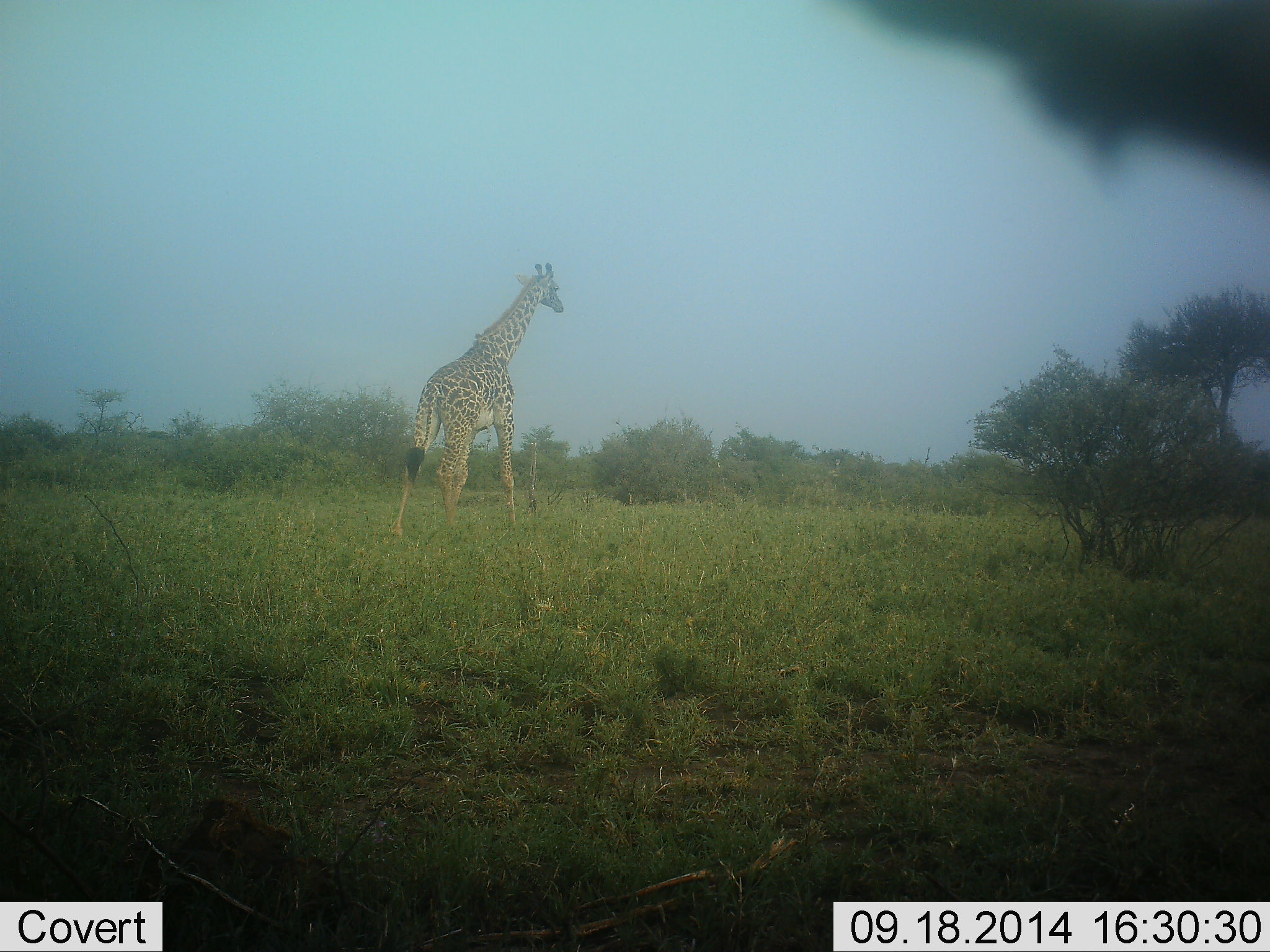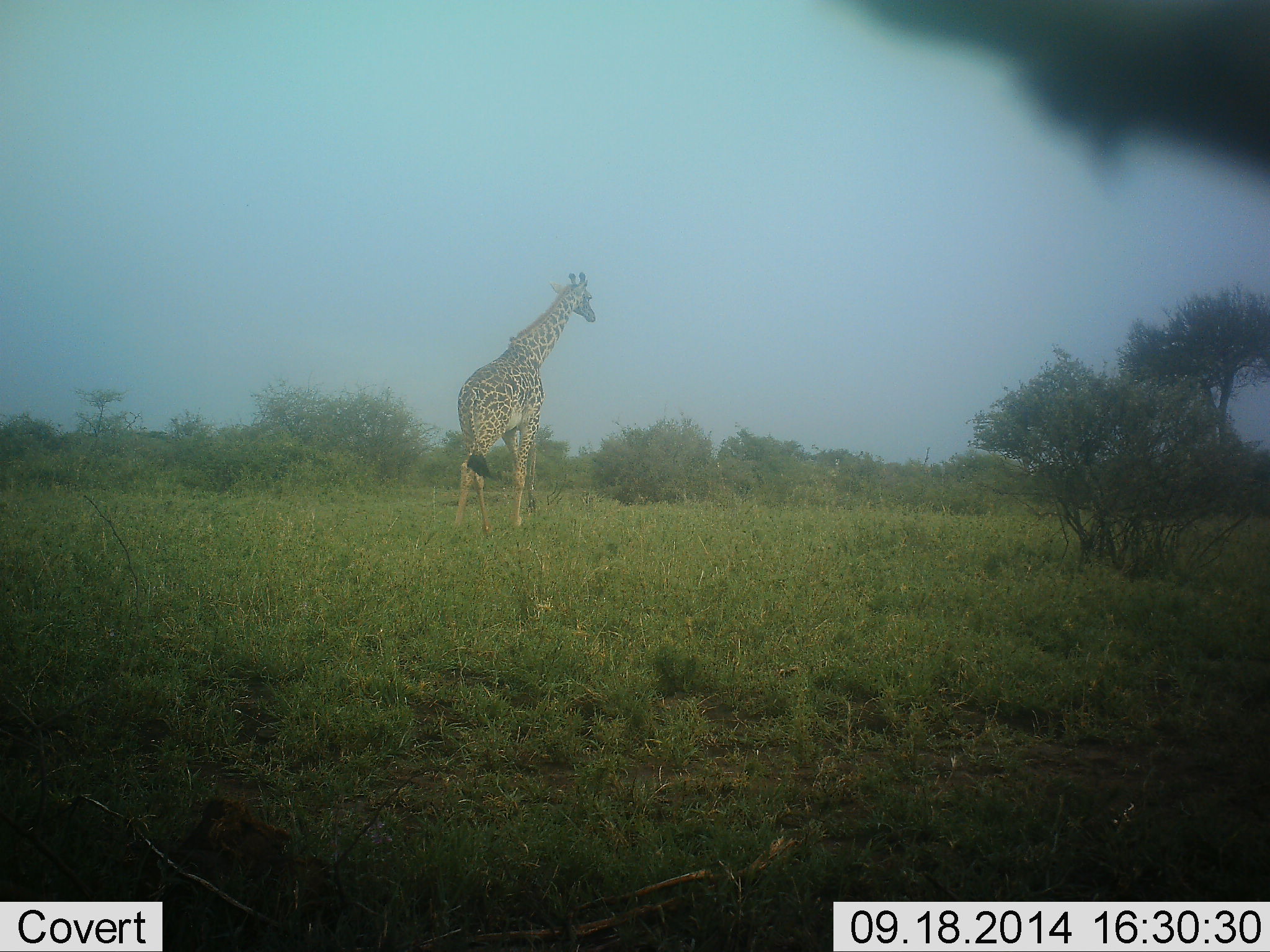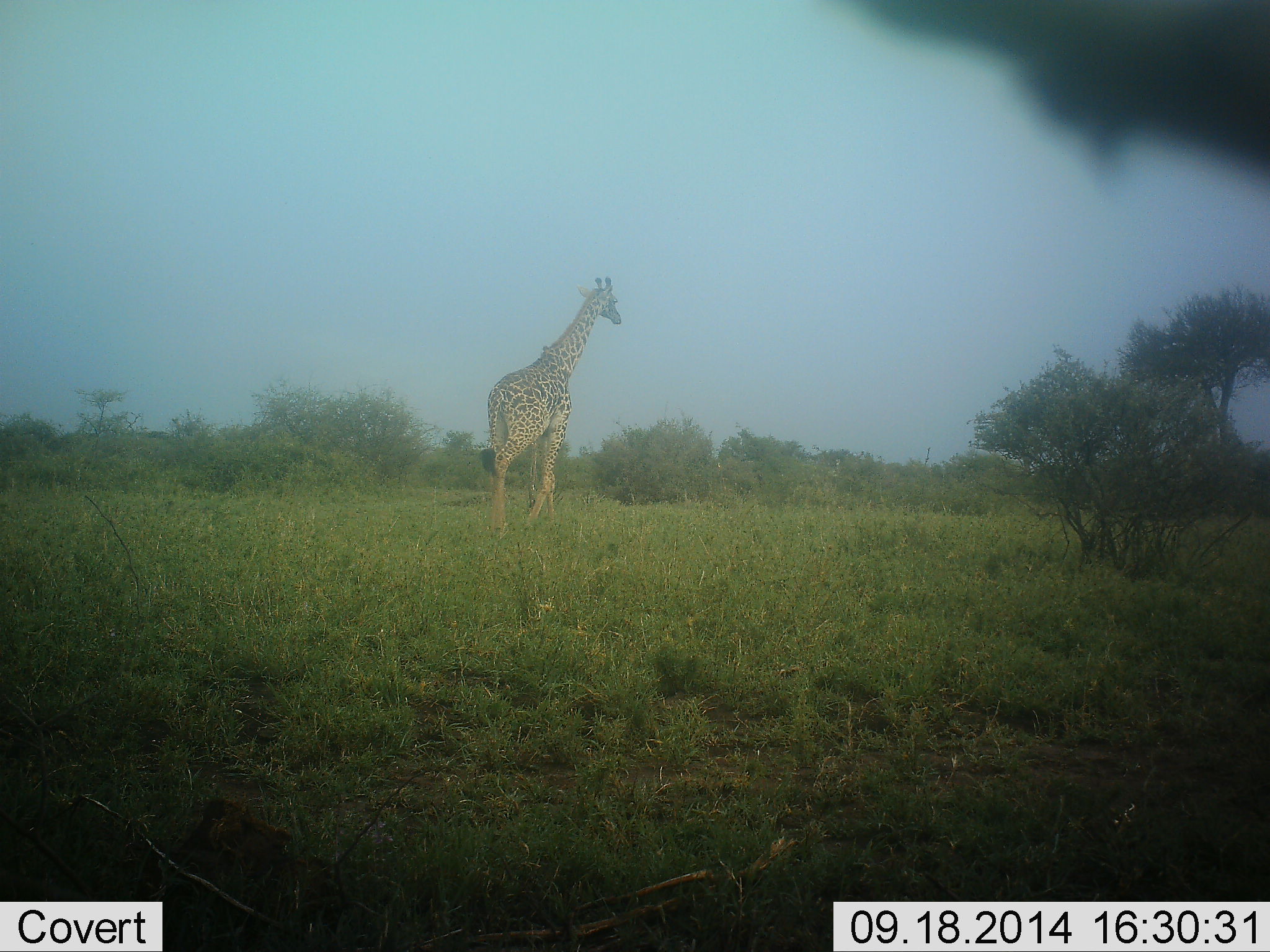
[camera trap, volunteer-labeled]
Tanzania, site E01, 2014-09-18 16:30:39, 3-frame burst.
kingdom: Animalia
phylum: Chordata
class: Mammalia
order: Artiodactyla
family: Giraffidae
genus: Giraffa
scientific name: Giraffa camelopardalis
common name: giraffe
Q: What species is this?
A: Giraffe (Giraffa camelopardalis).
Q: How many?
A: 1.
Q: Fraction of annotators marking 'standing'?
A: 10%.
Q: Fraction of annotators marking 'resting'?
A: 0%.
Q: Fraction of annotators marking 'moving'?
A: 100%.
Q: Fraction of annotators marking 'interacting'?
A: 0%.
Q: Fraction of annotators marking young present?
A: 0%.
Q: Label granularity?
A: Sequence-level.